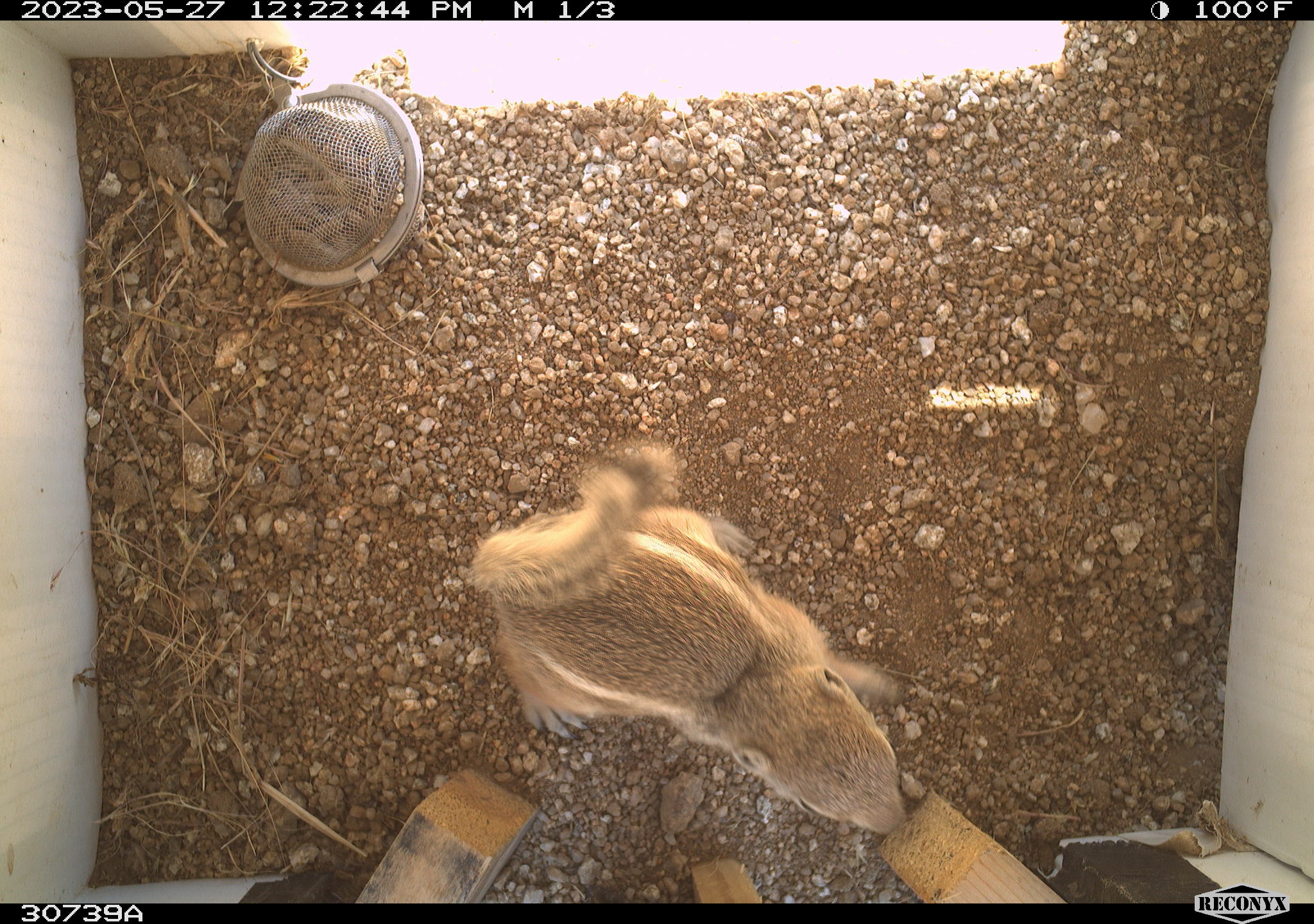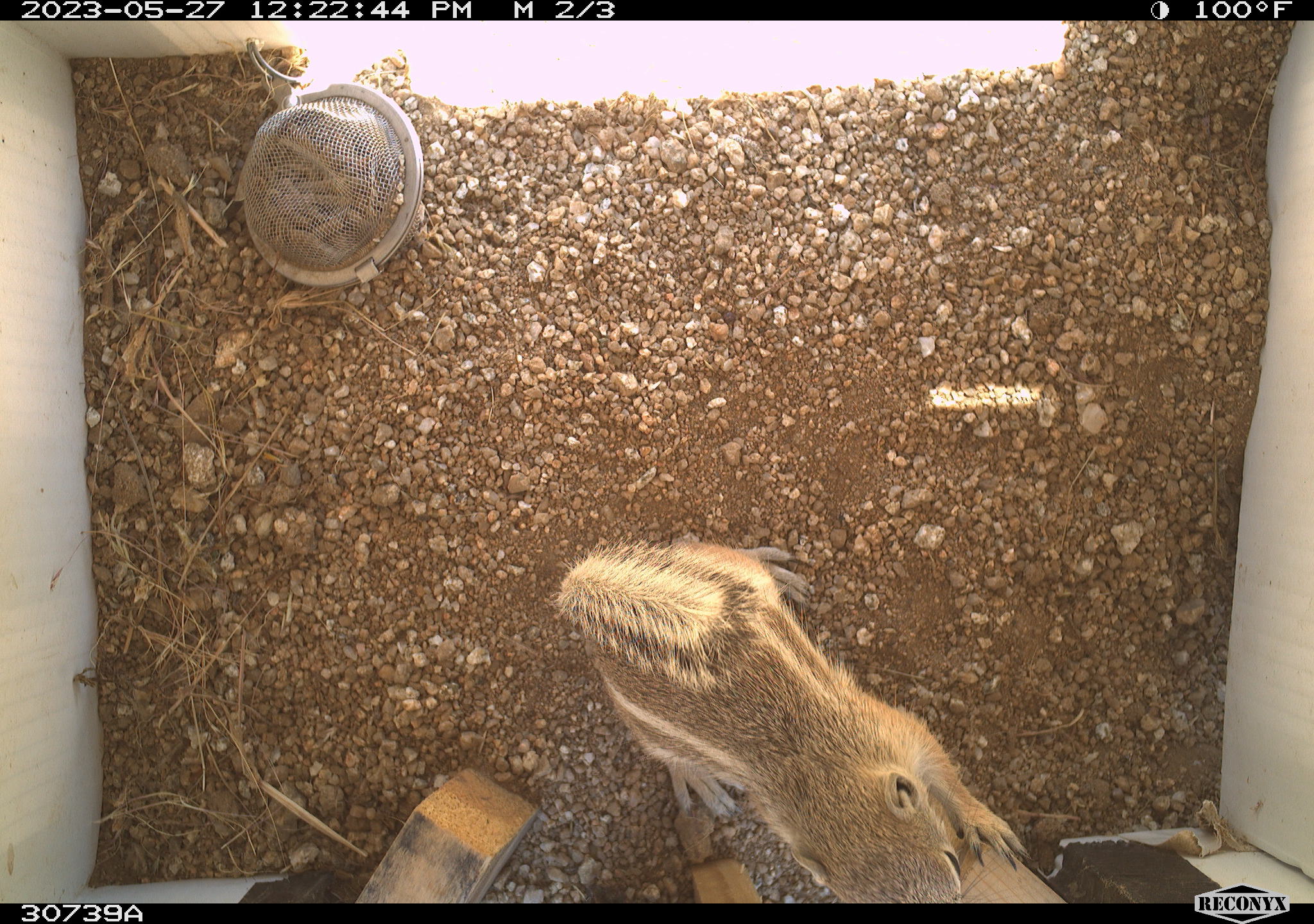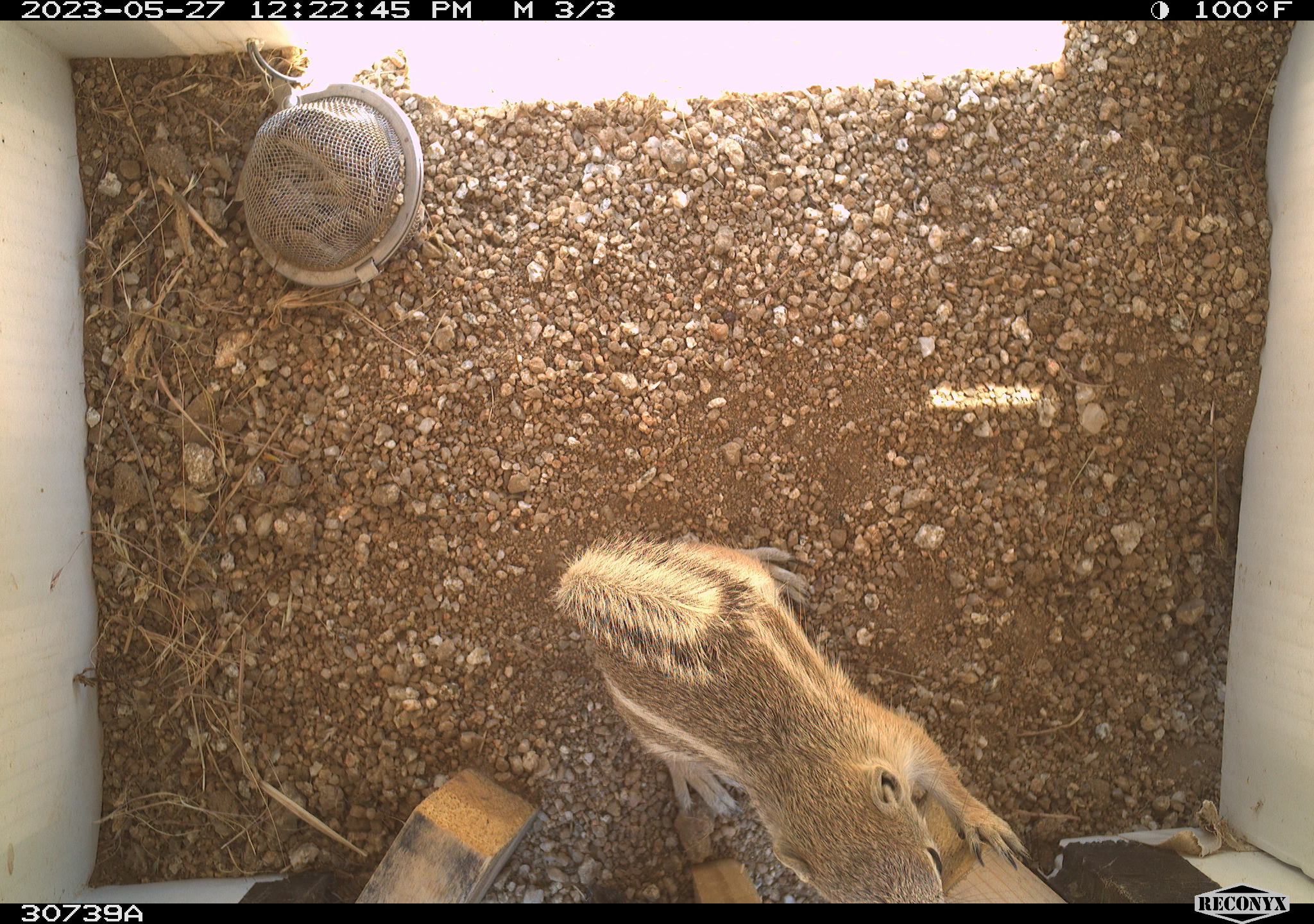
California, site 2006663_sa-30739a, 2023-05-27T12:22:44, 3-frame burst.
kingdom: Animalia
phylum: Chordata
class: Mammalia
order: Rodentia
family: Sciuridae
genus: Ammospermophilus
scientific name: Ammospermophilus leucurus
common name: white-tailed antelope squirrel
White-tailed antelope squirrel (Ammospermophilus leucurus).